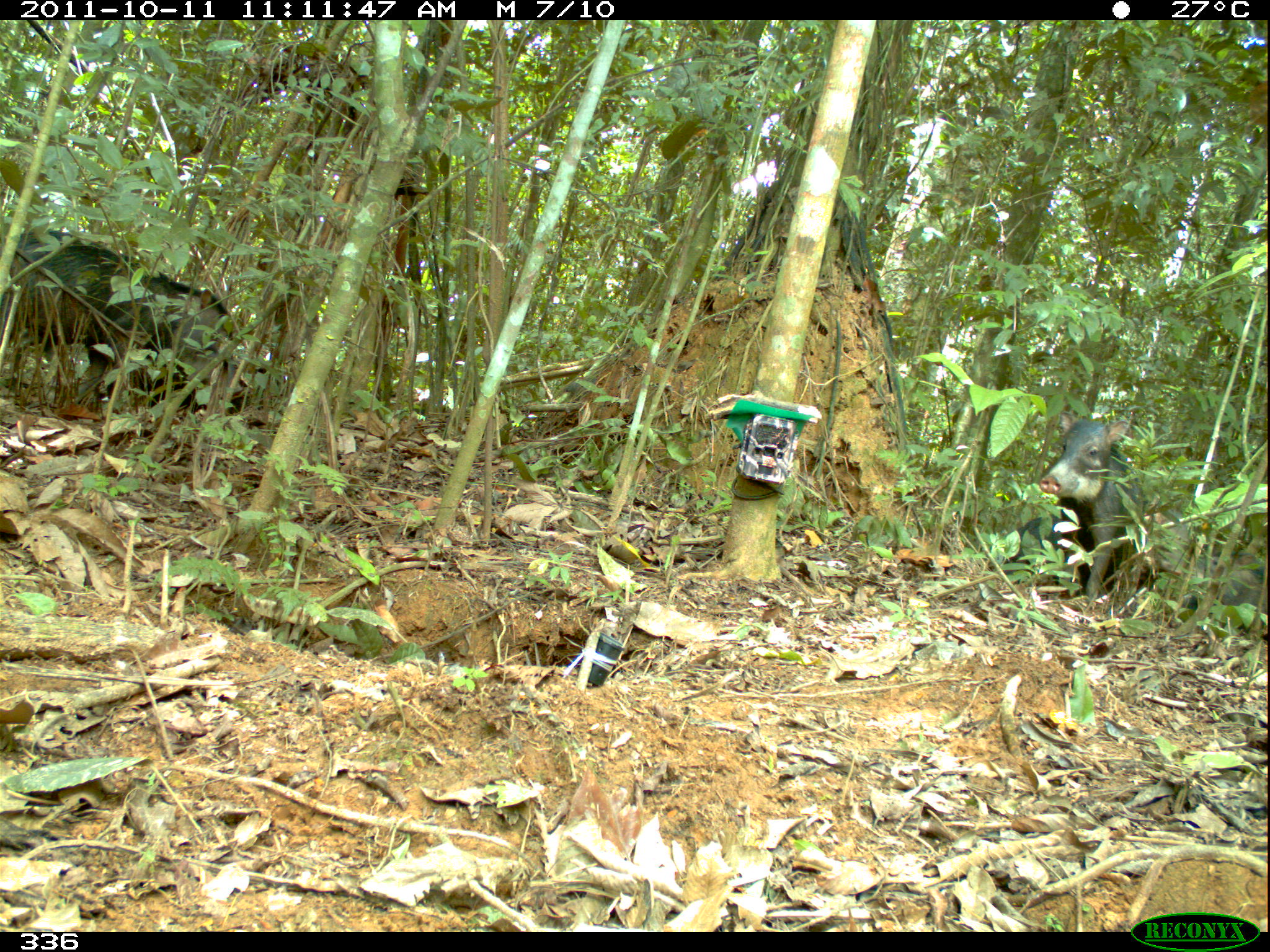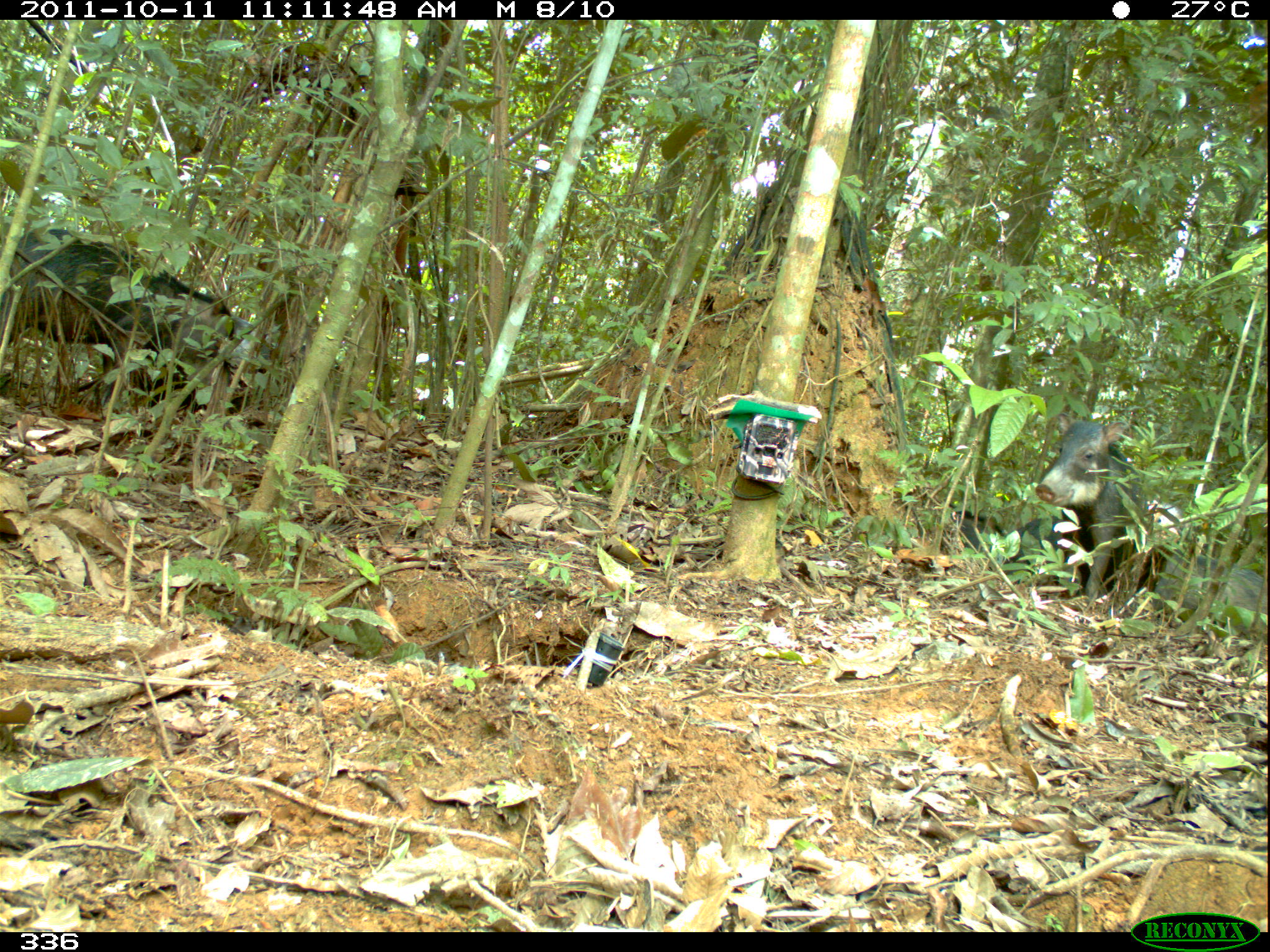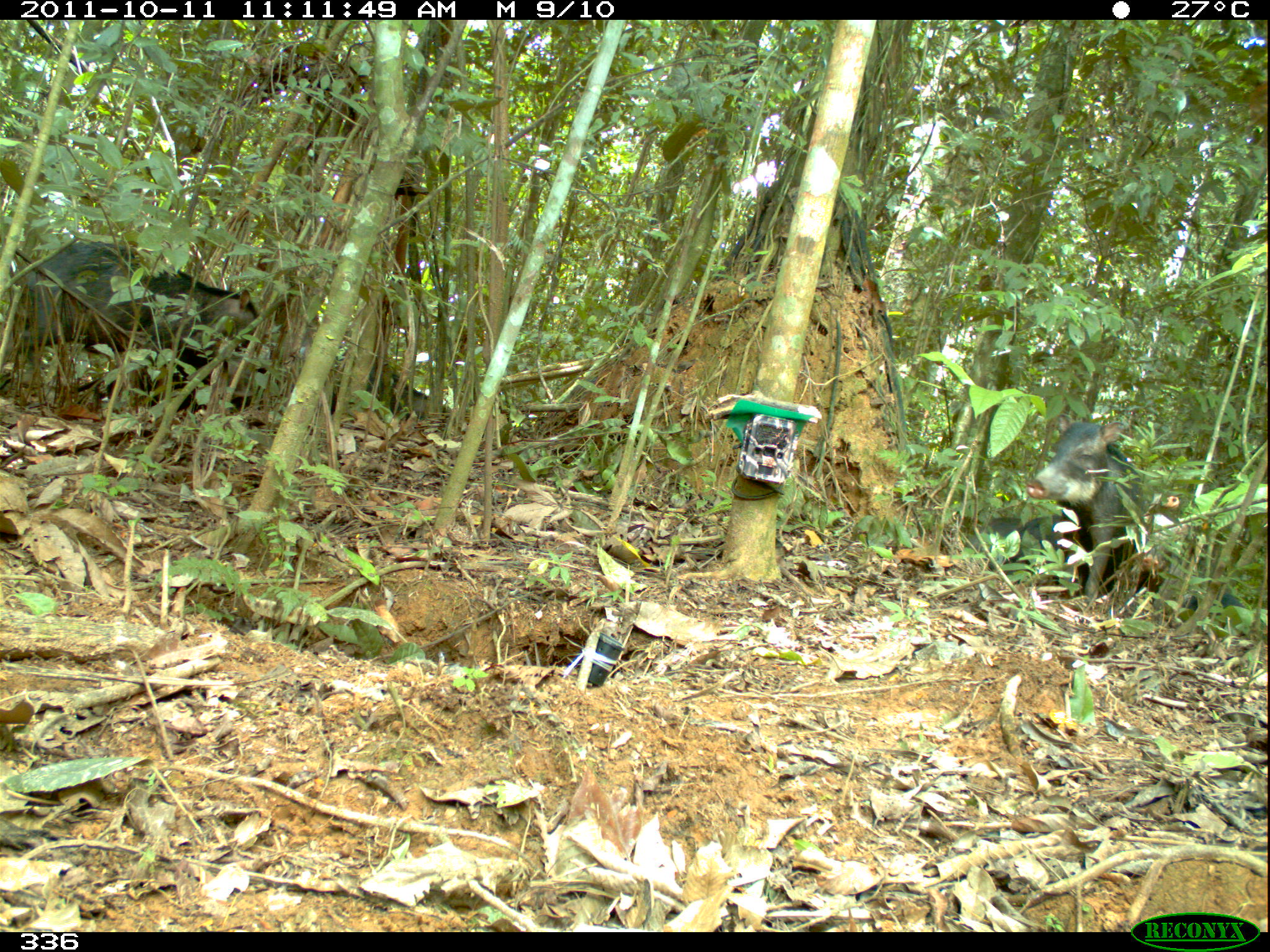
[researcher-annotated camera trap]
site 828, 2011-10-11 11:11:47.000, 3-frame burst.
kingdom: Animalia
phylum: Chordata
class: Mammalia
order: Artiodactyla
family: Tayassuidae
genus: Tayassu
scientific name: Tayassu pecari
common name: white-lipped peccary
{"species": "Tayassu pecari (white-lipped peccary)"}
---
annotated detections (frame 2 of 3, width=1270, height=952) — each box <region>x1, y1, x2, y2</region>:
tayassu pecari: <region>0, 224, 235, 407</region>; <region>1035, 413, 1151, 605</region>; <region>1141, 546, 1266, 637</region>; <region>230, 309, 273, 414</region>; <region>1016, 517, 1076, 587</region>; <region>940, 502, 1009, 561</region>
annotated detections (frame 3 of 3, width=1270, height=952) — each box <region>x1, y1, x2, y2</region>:
tayassu pecari: <region>0, 238, 258, 407</region>; <region>1024, 415, 1147, 601</region>; <region>1137, 513, 1215, 604</region>; <region>364, 357, 450, 421</region>; <region>964, 517, 1075, 561</region>; <region>1156, 491, 1198, 537</region>; <region>1180, 591, 1246, 611</region>